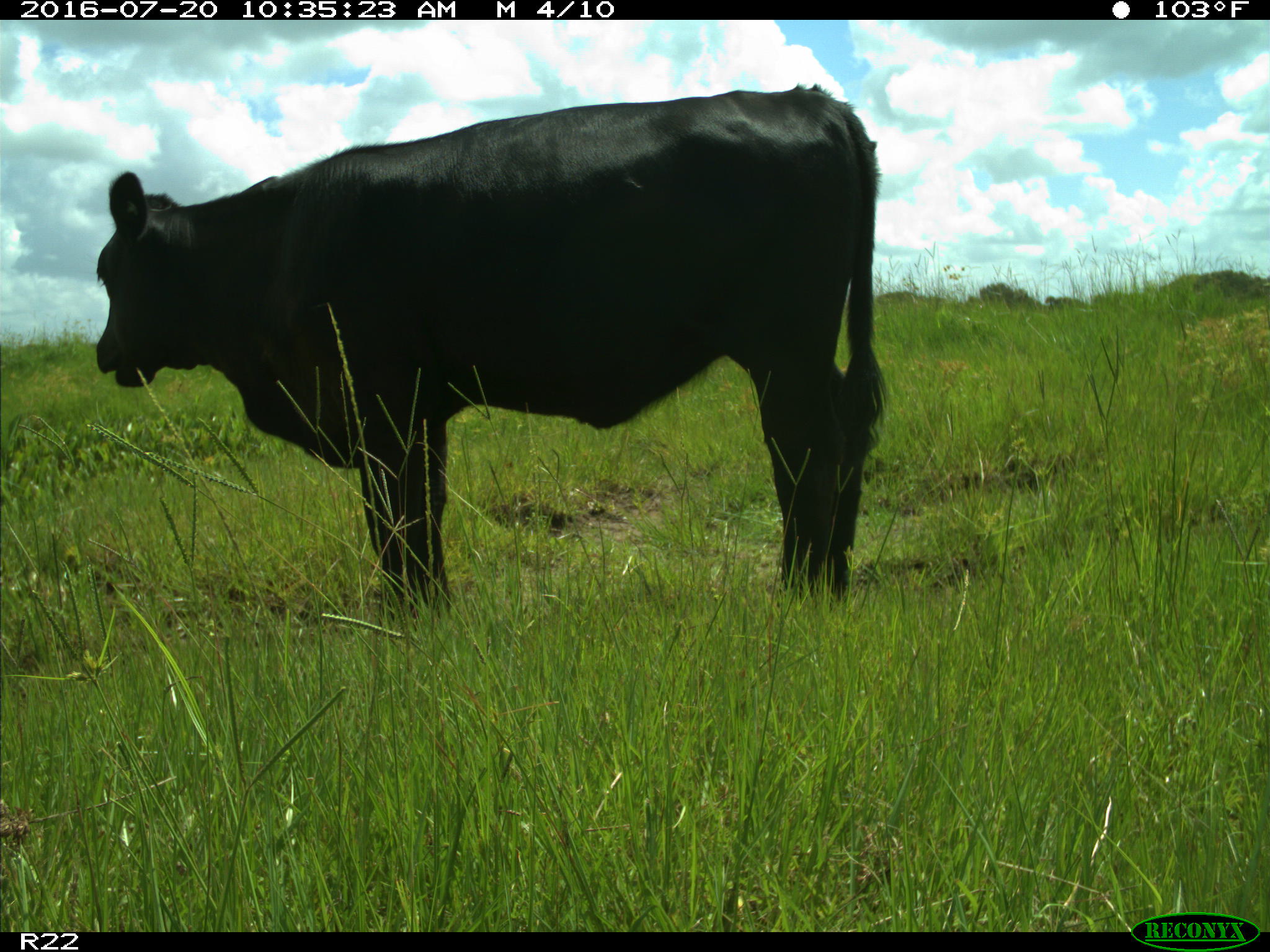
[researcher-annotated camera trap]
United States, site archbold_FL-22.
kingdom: Animalia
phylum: Chordata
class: Mammalia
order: Artiodactyla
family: Bovidae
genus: Bos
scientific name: Bos taurus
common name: domestic cow